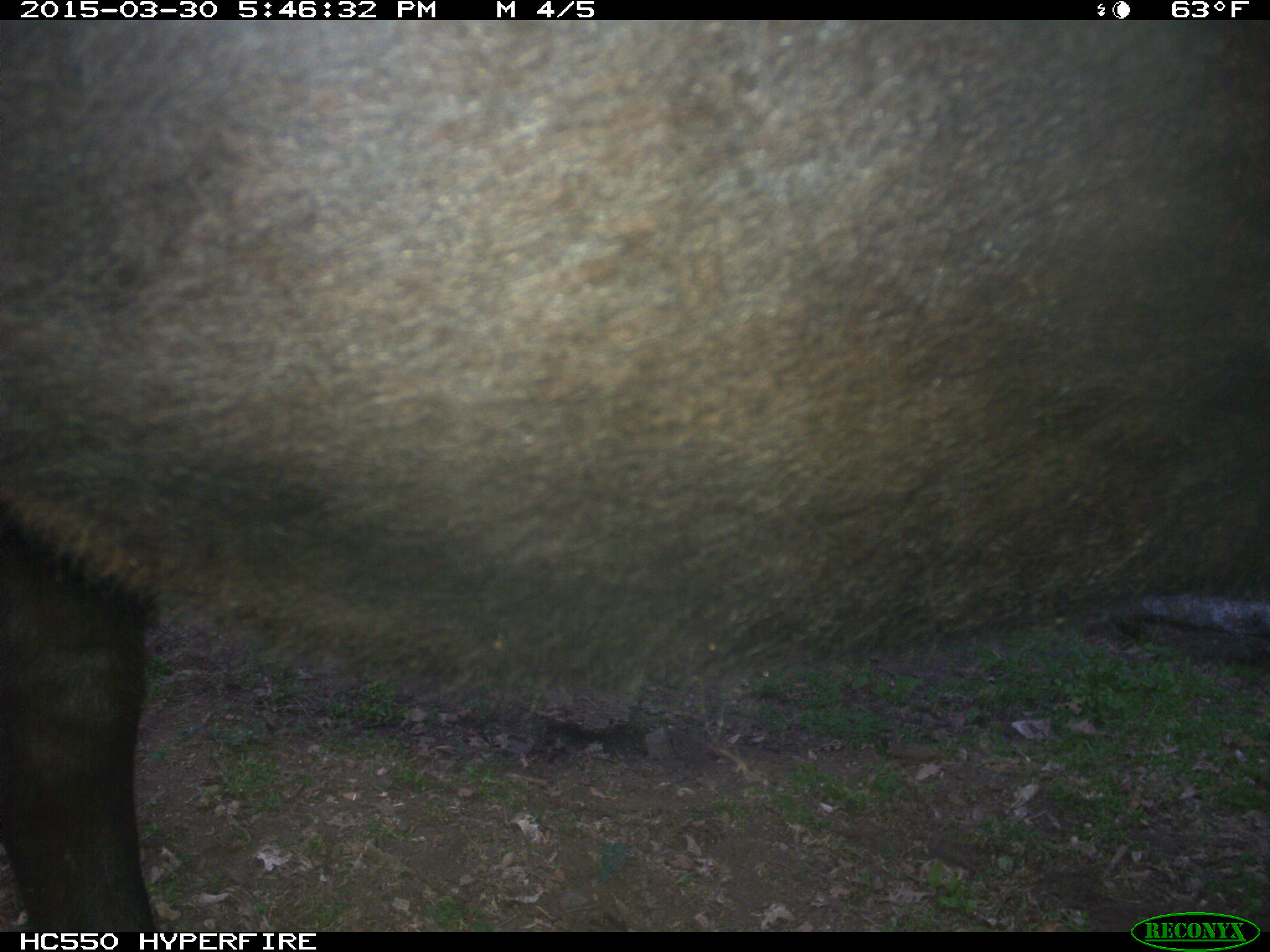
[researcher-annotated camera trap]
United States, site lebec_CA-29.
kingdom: Animalia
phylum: Chordata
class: Mammalia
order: Artiodactyla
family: Bovidae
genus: Bos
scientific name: Bos taurus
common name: domestic cow